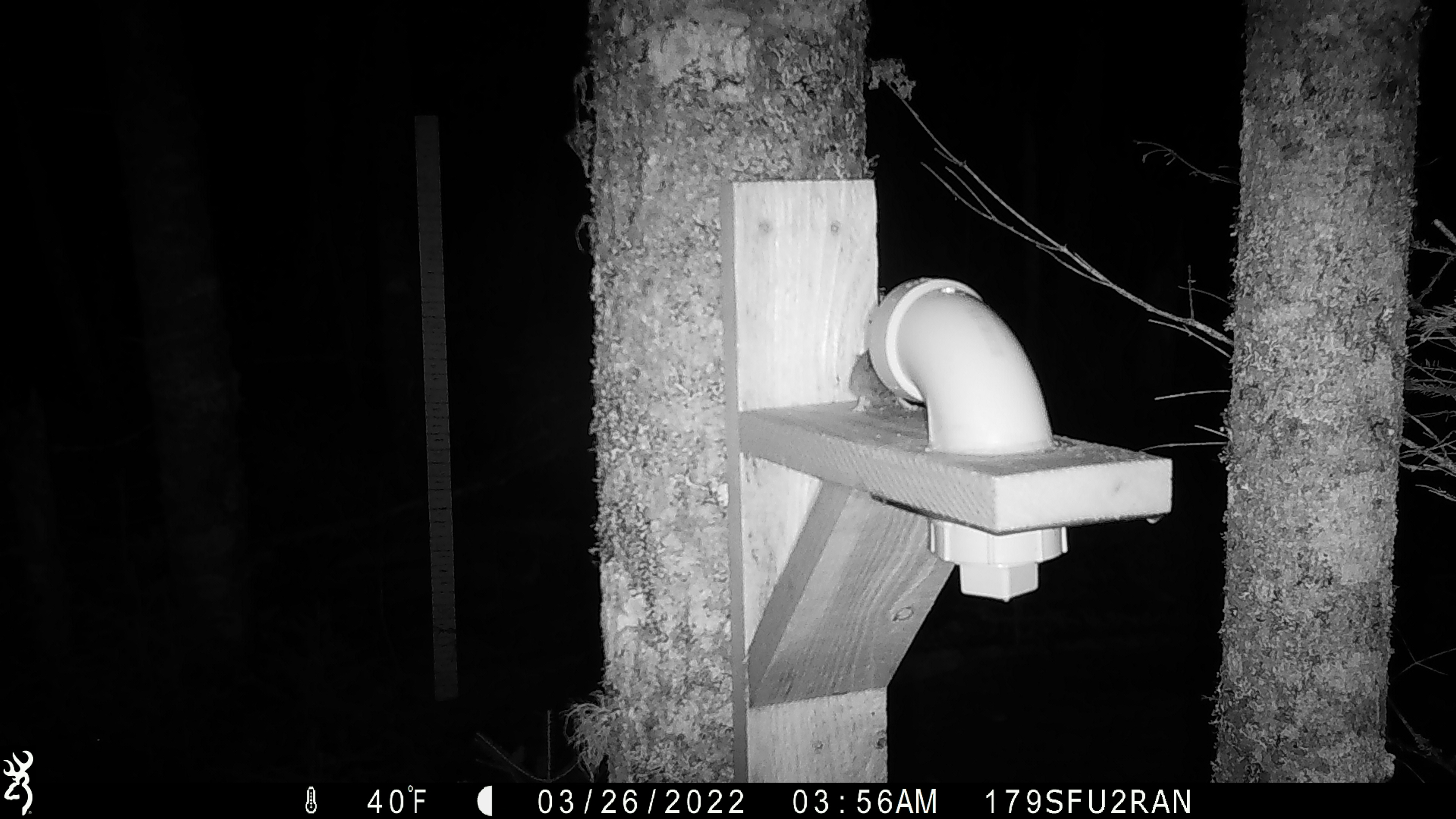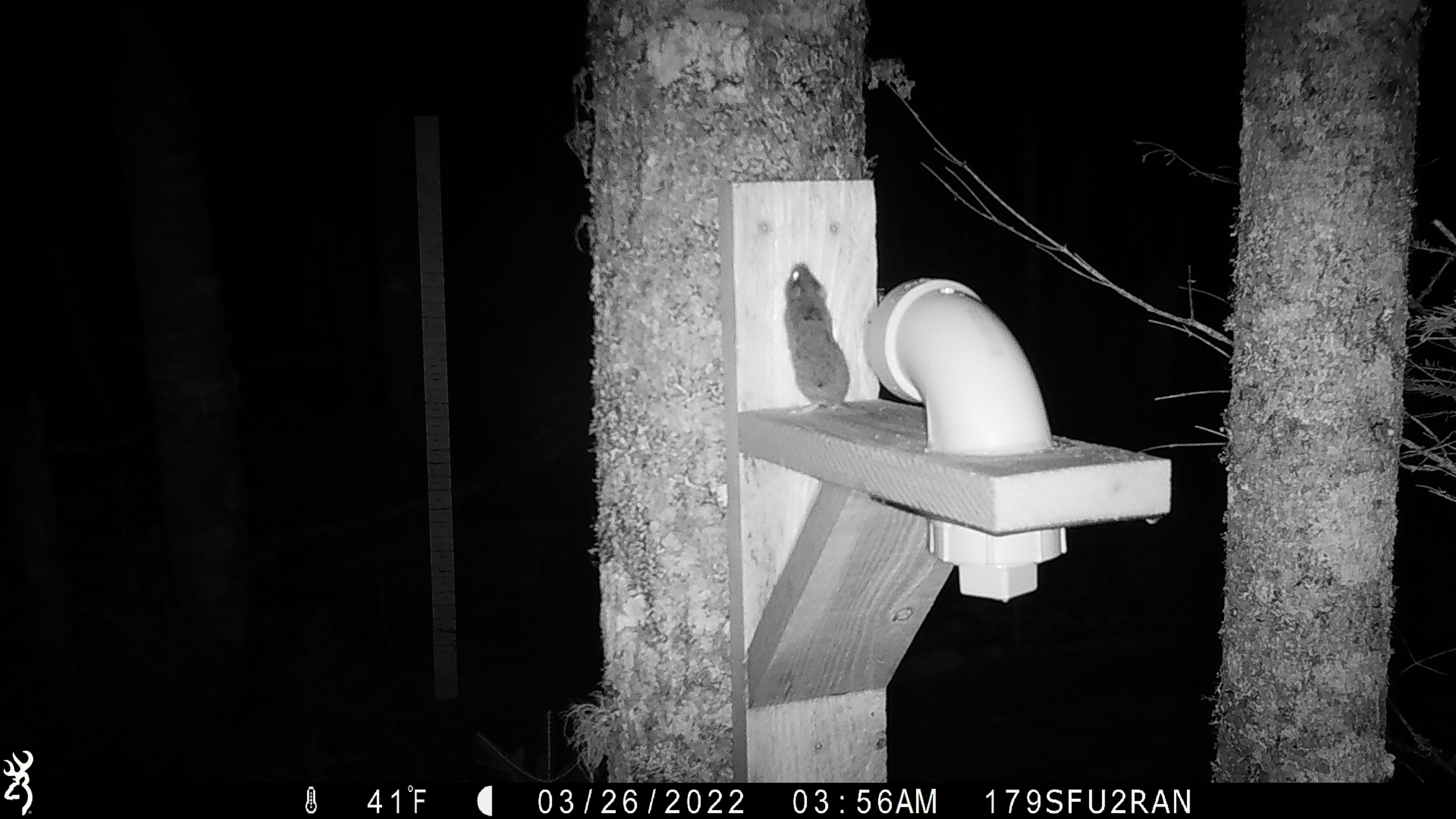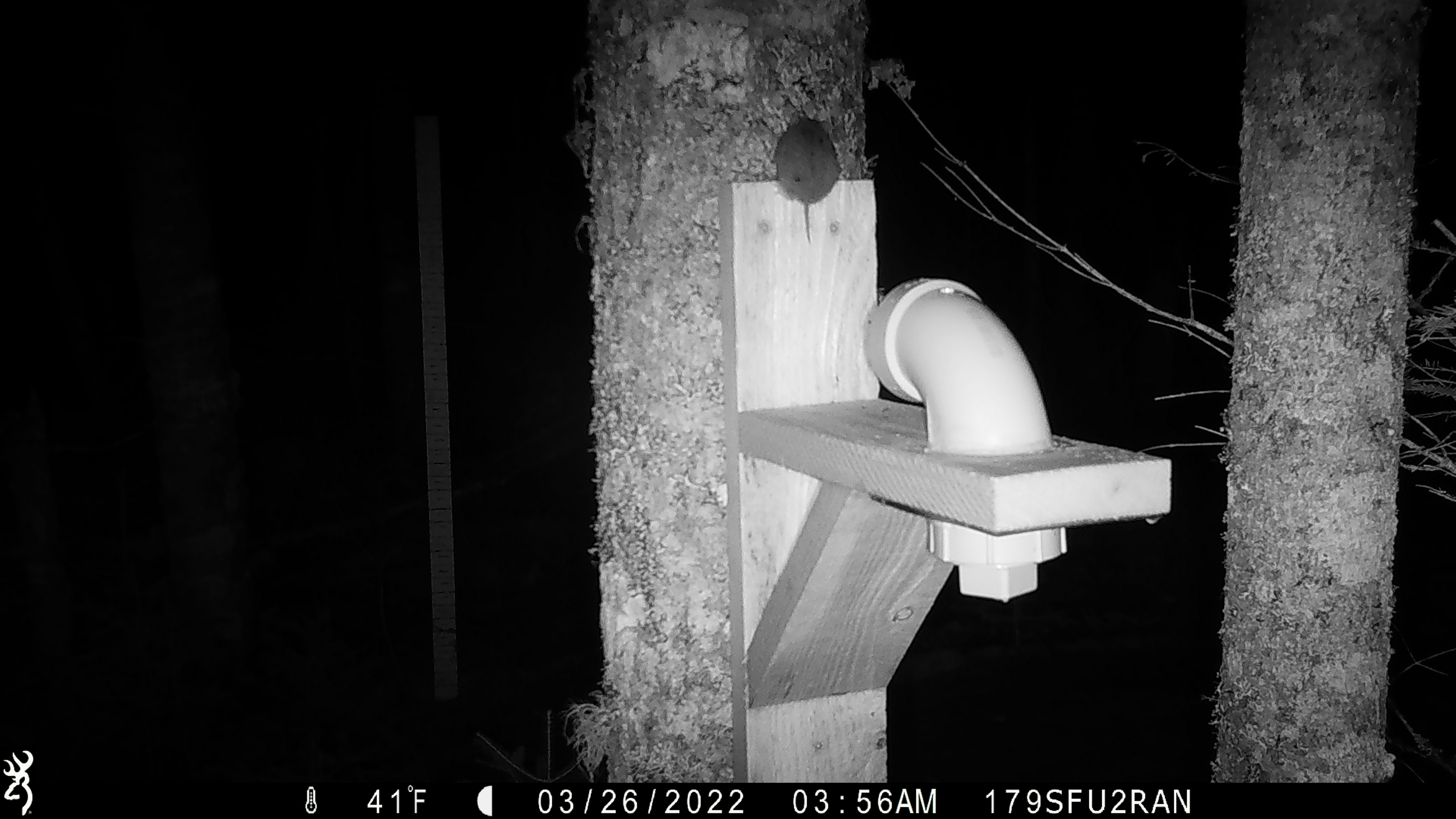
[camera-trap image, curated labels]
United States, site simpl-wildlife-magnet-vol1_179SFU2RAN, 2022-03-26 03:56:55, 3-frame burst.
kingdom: Animalia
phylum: Chordata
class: Mammalia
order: Rodentia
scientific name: Rodentia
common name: mouse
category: mouse sp.